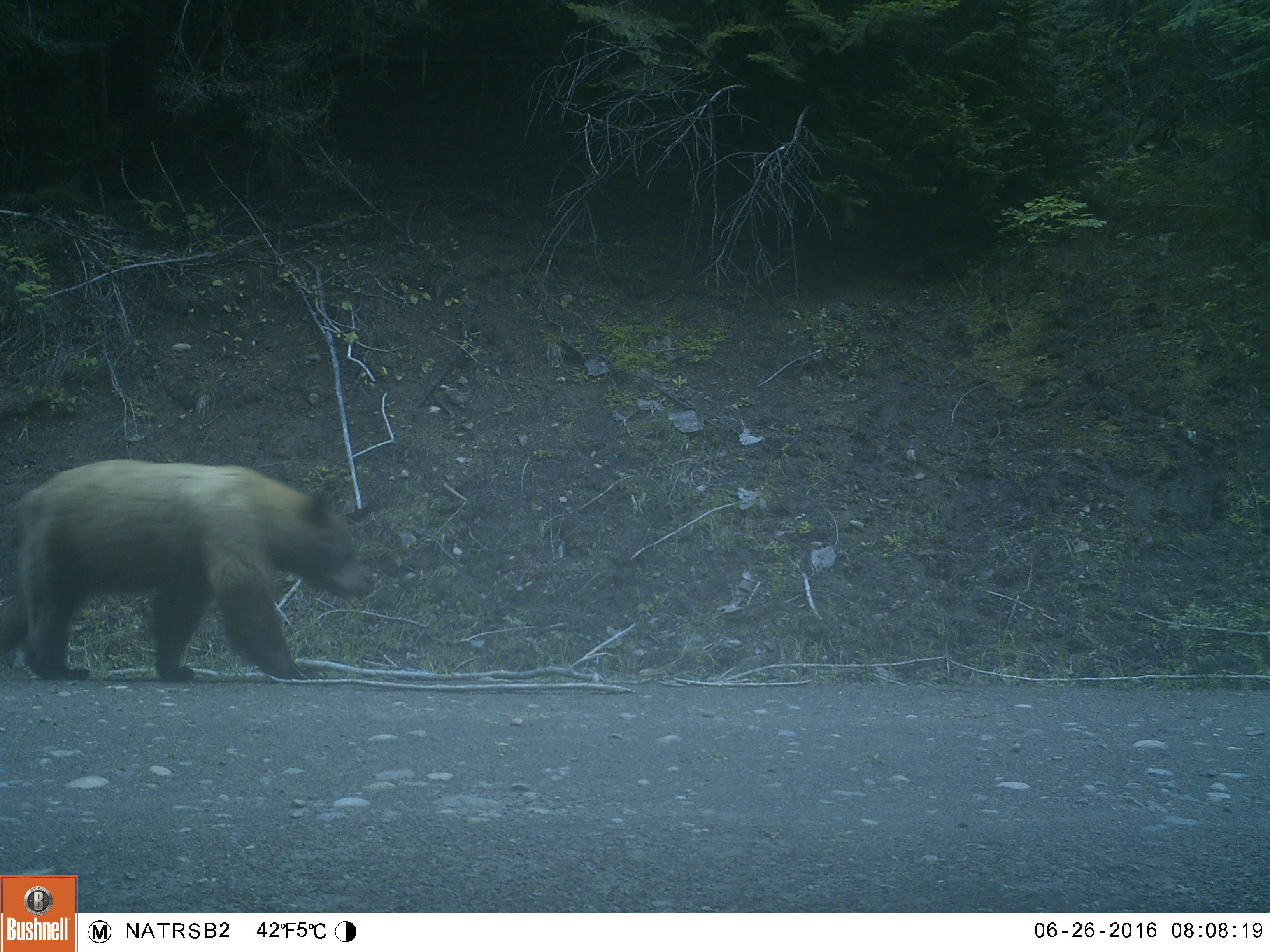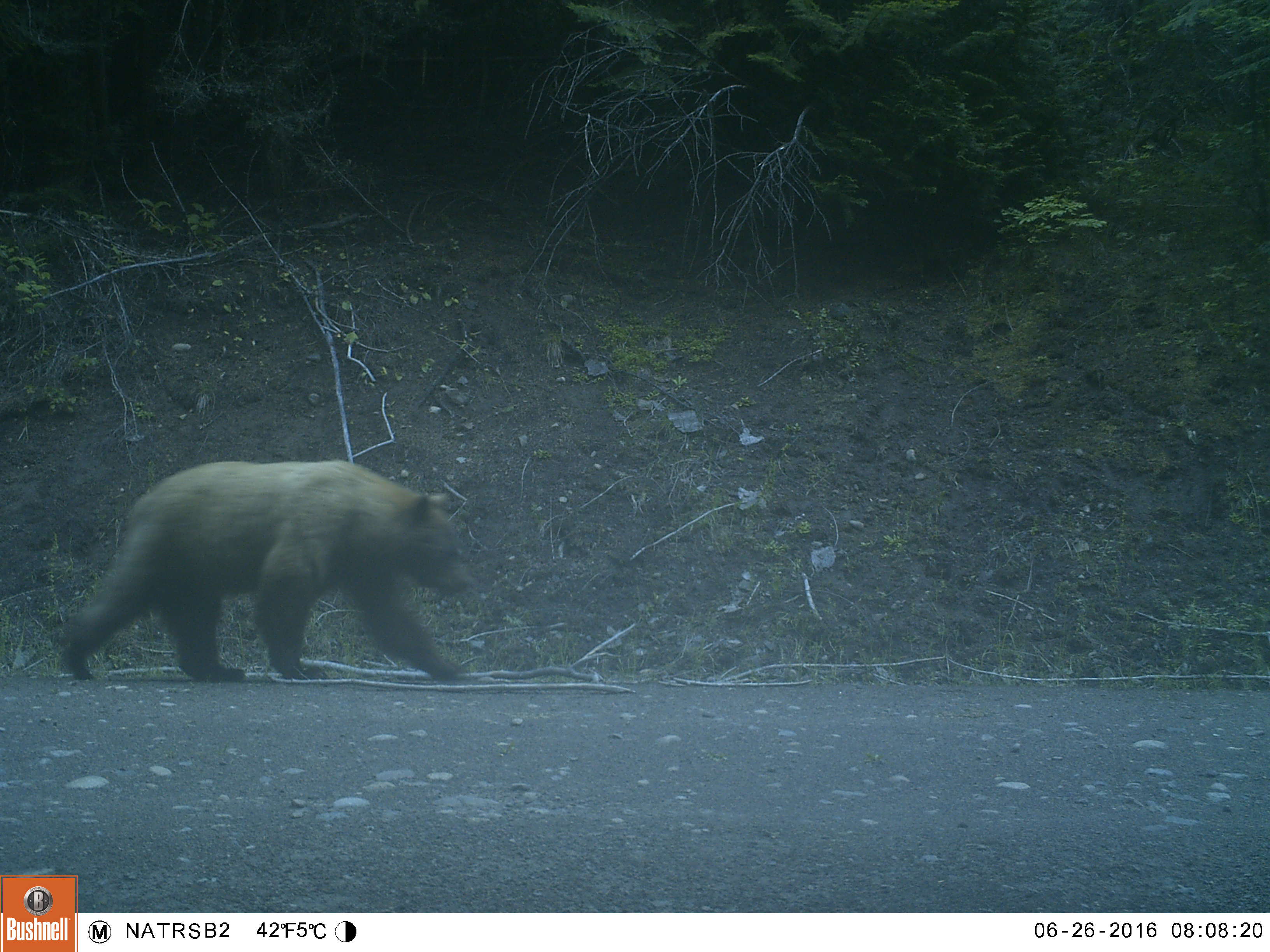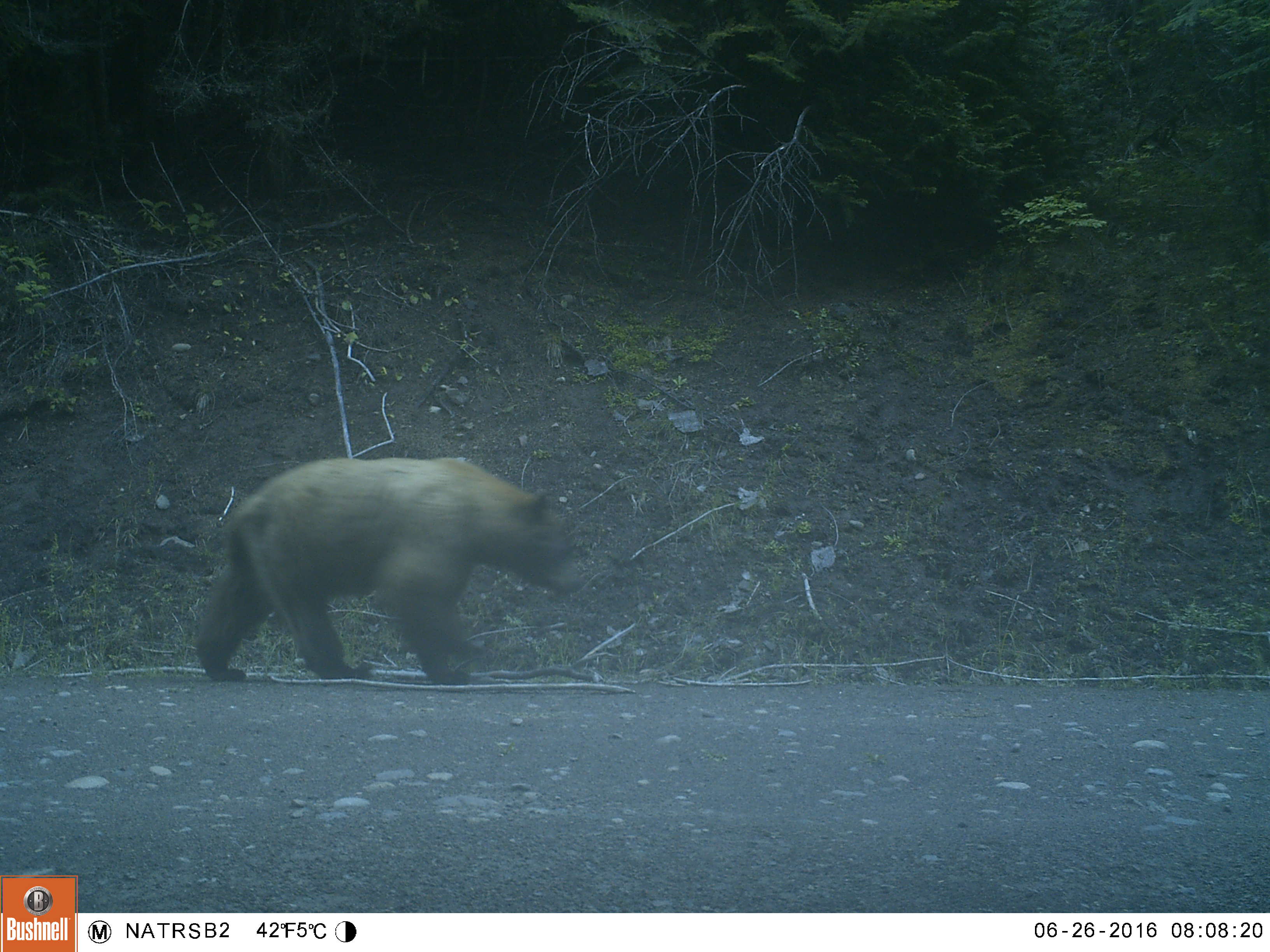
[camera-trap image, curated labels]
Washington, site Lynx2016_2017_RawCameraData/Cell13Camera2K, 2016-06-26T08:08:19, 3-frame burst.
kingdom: Animalia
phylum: Chordata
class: Mammalia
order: Carnivora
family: Ursidae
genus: Ursus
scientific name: Ursus americanus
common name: american black bear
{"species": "Ursus americanus (american black bear)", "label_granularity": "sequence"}